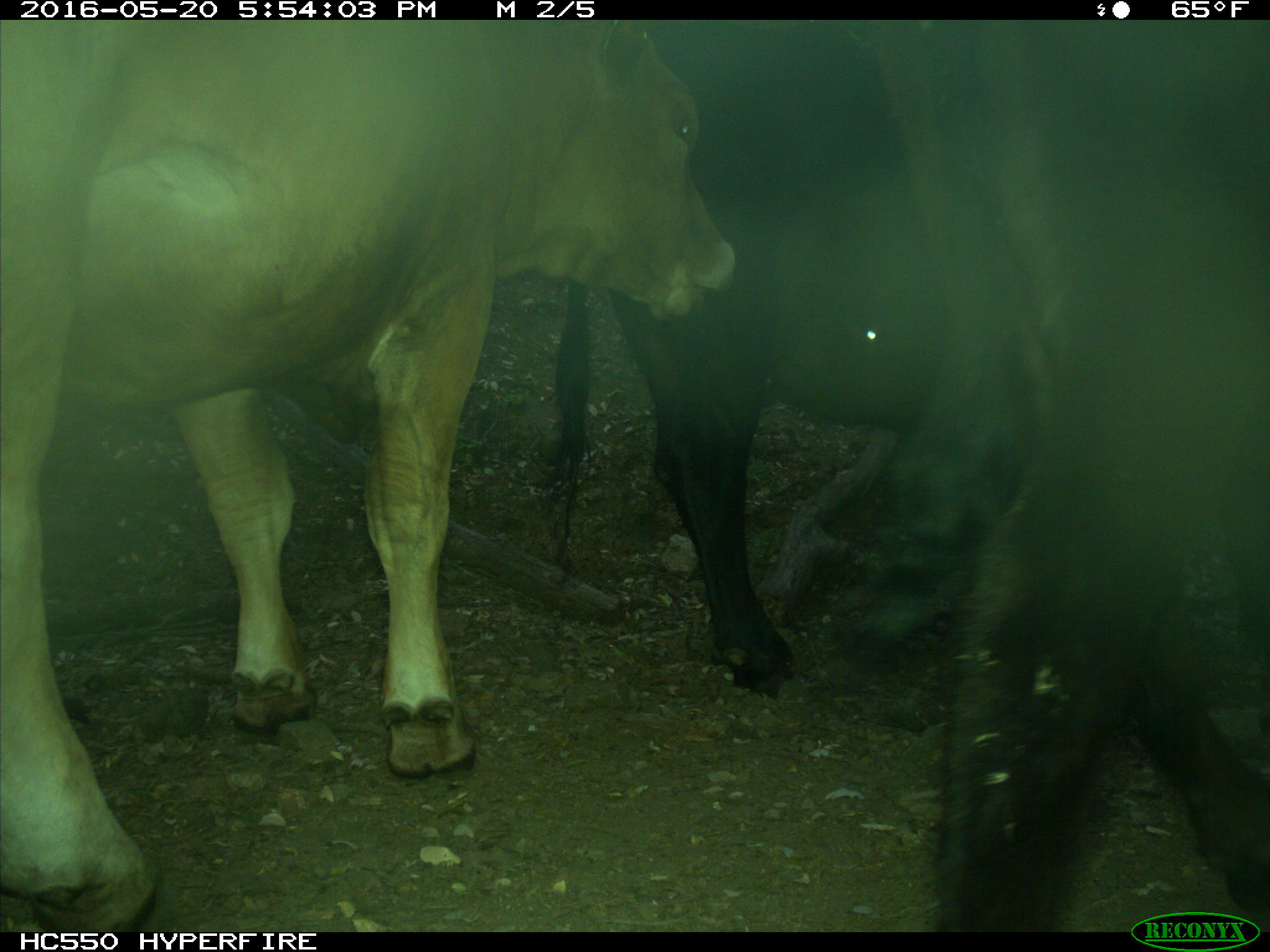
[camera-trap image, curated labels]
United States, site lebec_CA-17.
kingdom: Animalia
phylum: Chordata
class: Mammalia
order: Artiodactyla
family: Bovidae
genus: Bos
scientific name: Bos taurus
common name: domestic cow